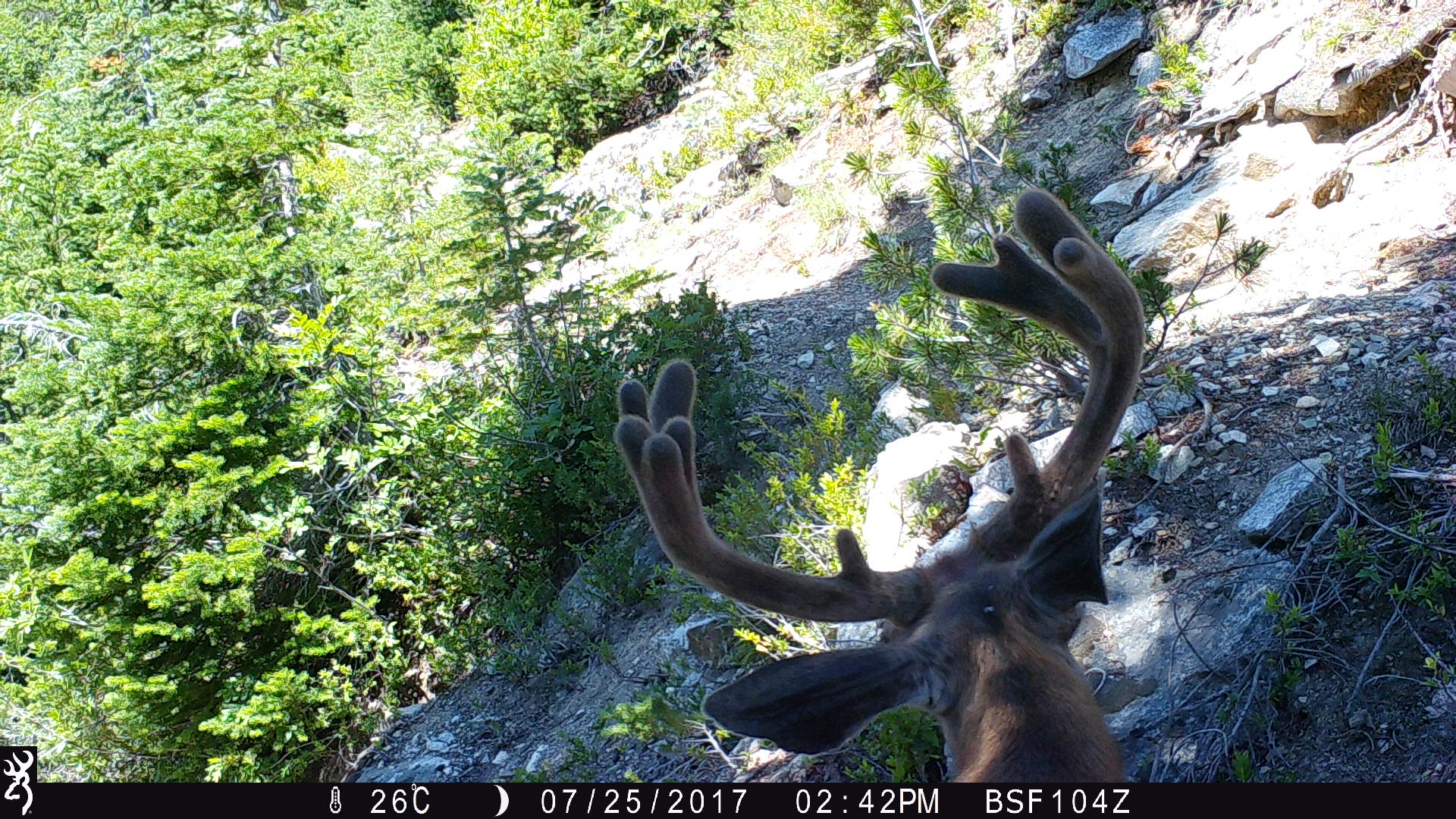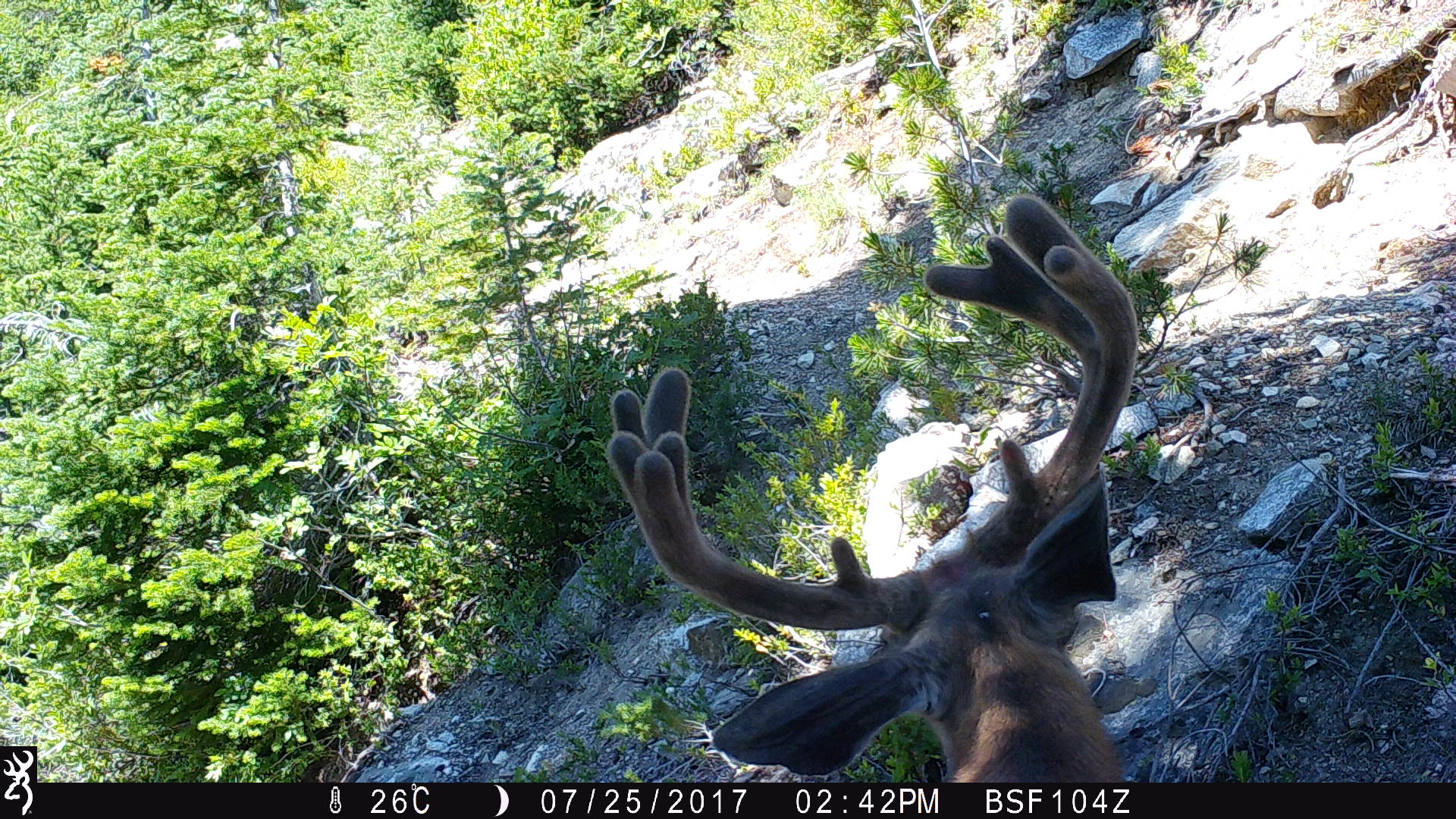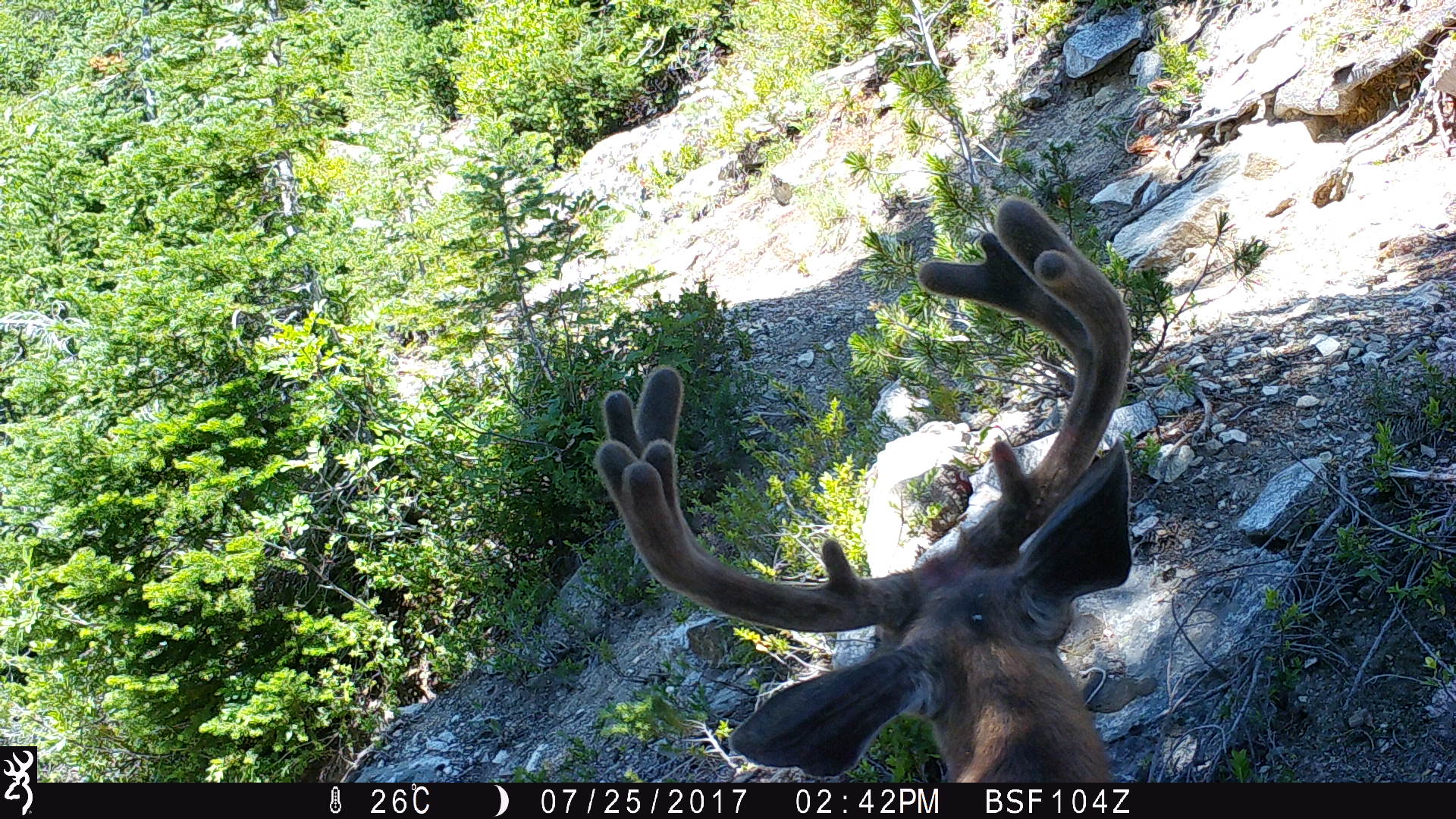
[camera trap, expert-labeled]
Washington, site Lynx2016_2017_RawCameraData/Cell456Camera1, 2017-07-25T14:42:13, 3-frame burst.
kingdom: Animalia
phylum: Chordata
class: Mammalia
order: Artiodactyla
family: Cervidae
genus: Odocoileus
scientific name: Odocoileus hemionus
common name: mule deer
Odocoileus hemionus (mule deer). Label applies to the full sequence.